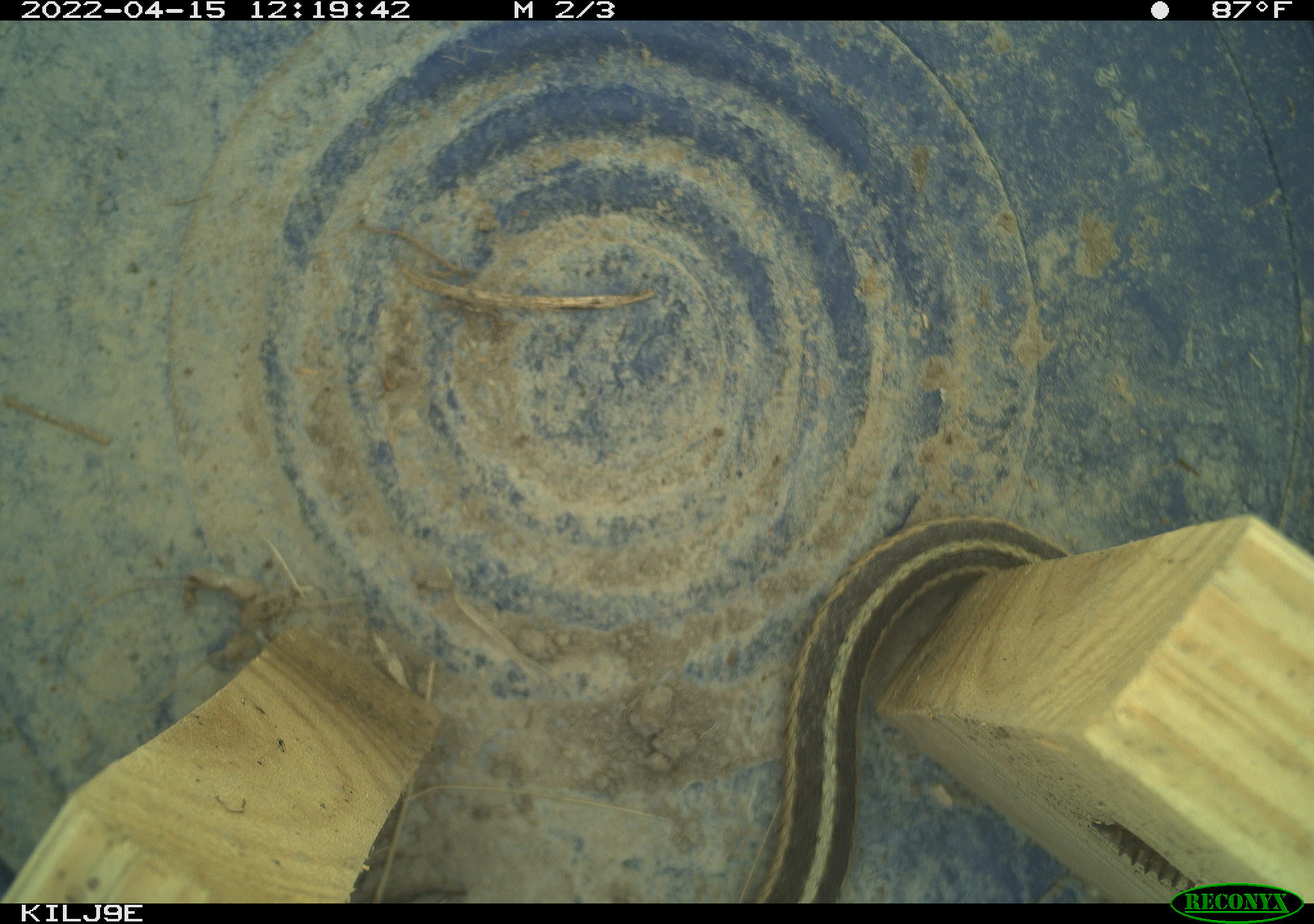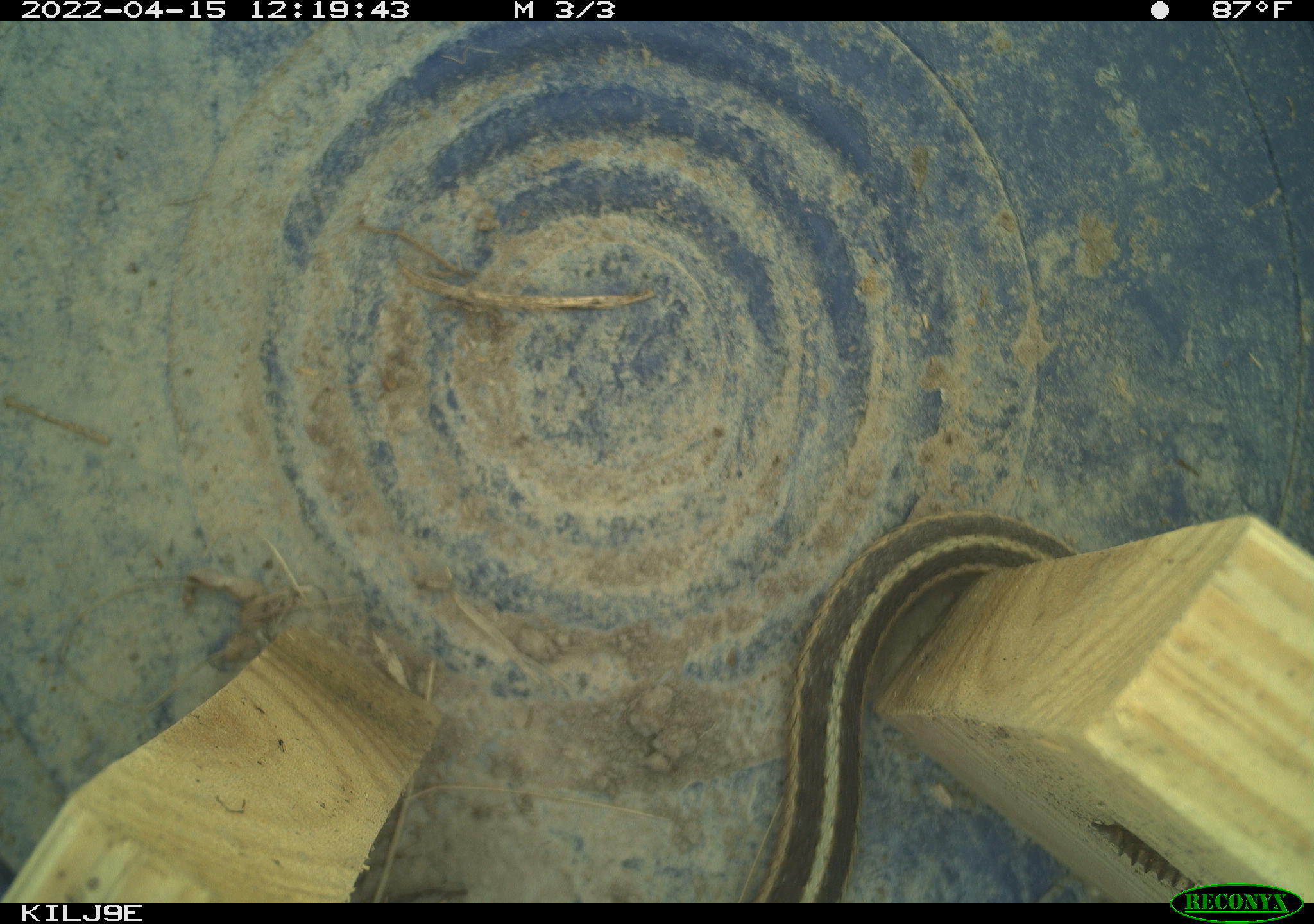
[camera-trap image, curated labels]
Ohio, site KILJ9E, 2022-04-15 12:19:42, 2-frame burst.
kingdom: Animalia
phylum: Chordata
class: Reptilia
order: Squamata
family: Colubridae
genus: Thamnophis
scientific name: Thamnophis sirtalis sirtalis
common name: eastern gartersnake